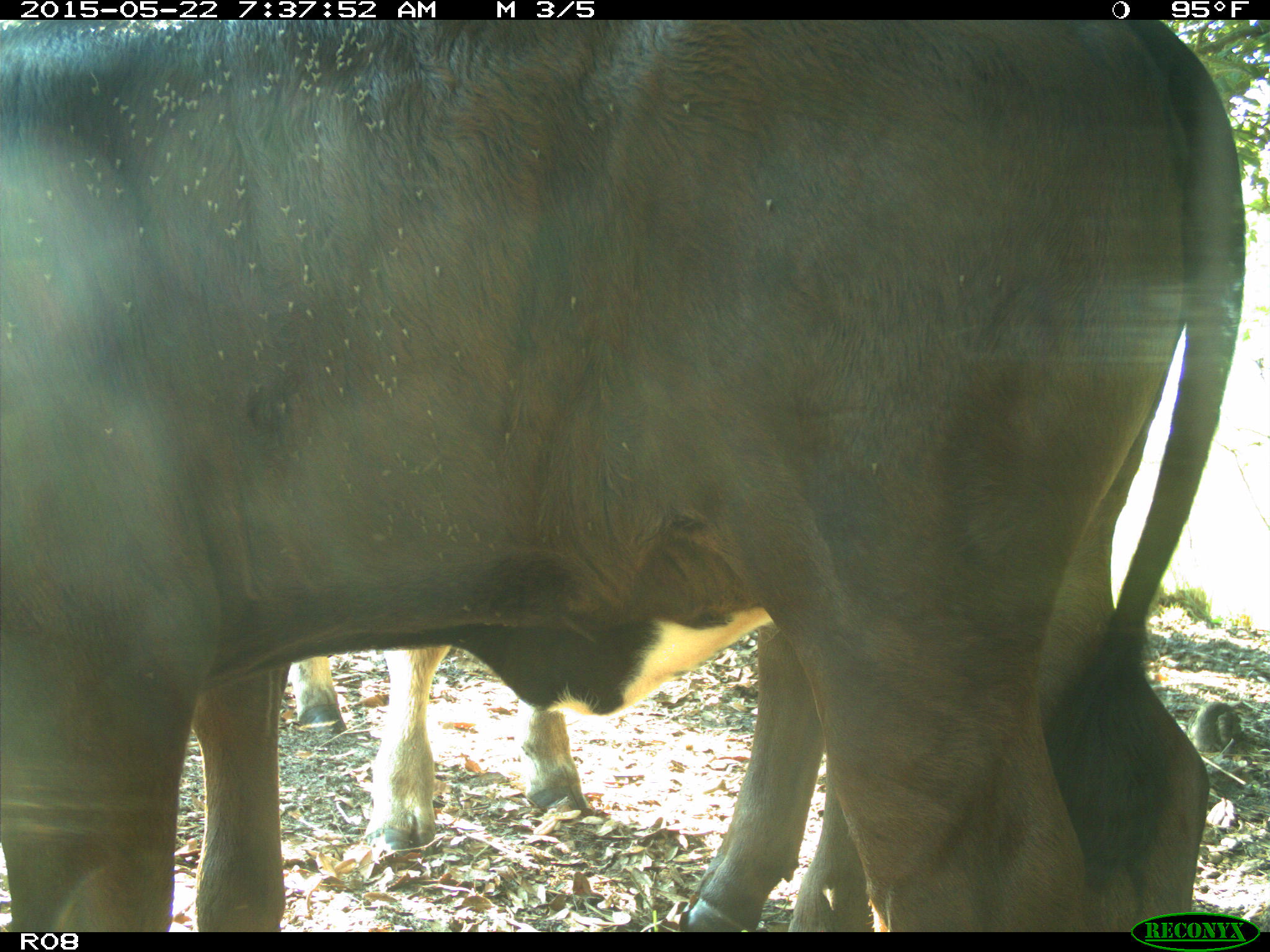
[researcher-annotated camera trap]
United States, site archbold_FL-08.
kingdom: Animalia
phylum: Chordata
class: Mammalia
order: Artiodactyla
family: Bovidae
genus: Bos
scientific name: Bos taurus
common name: domestic cow